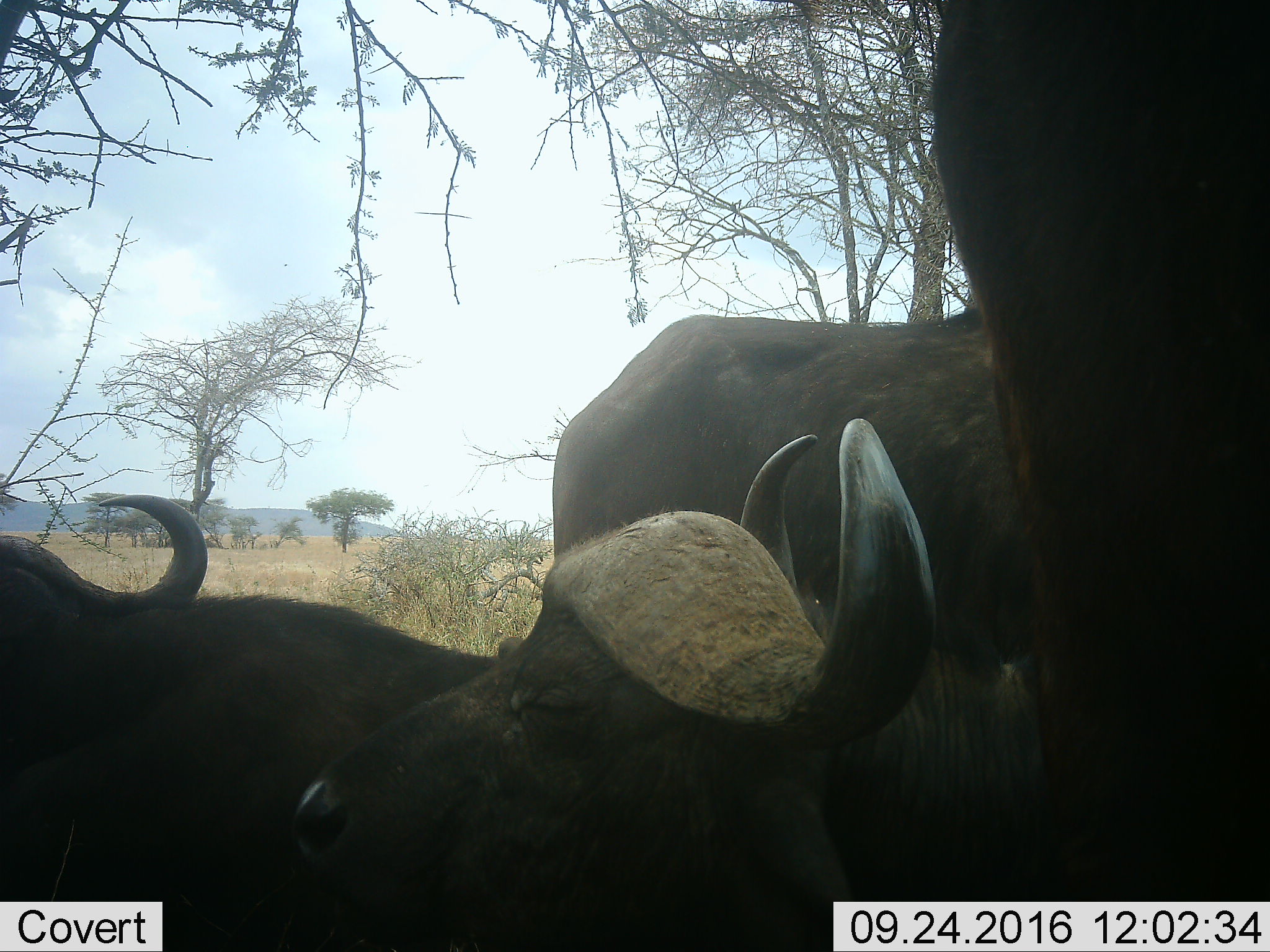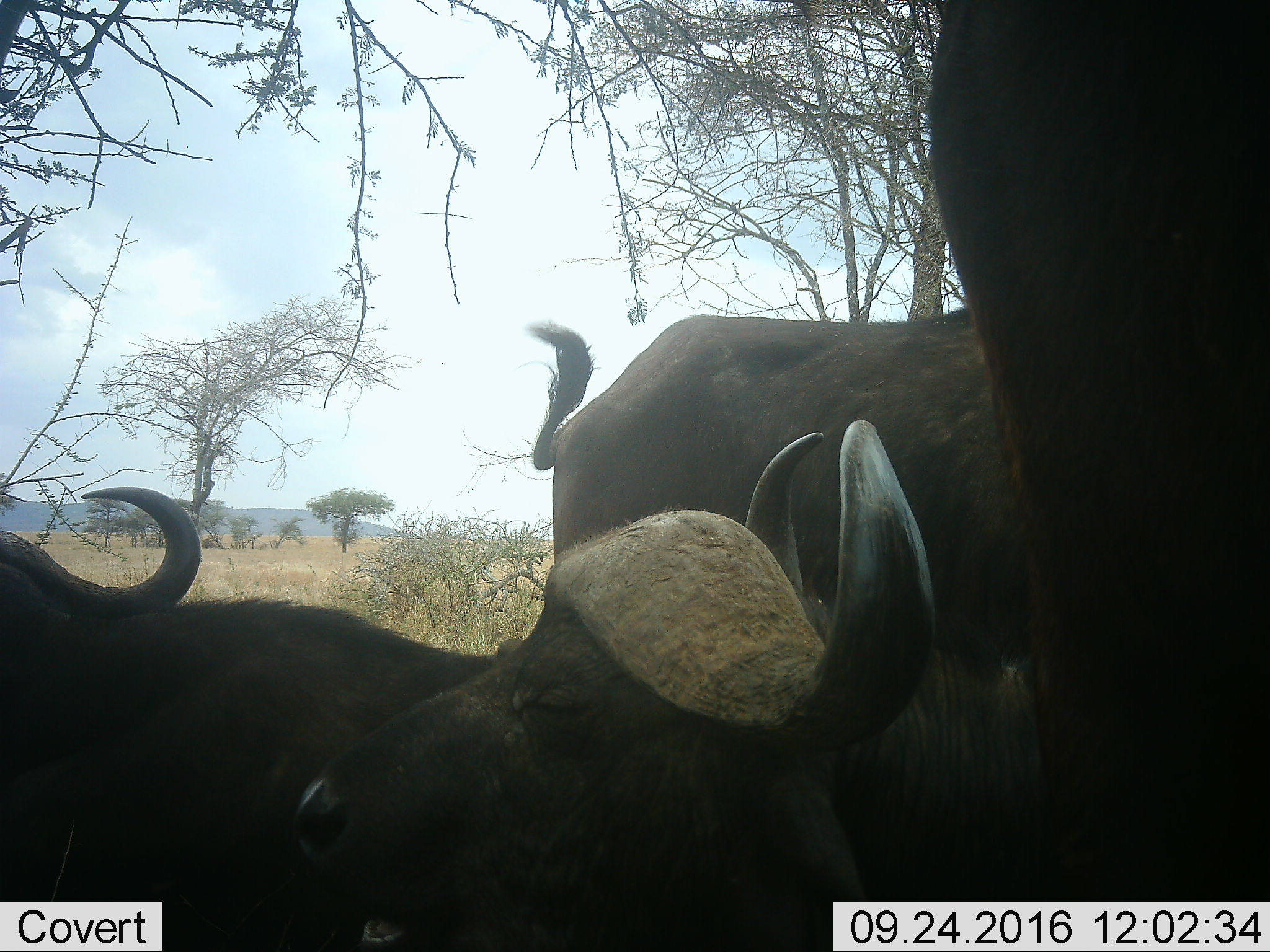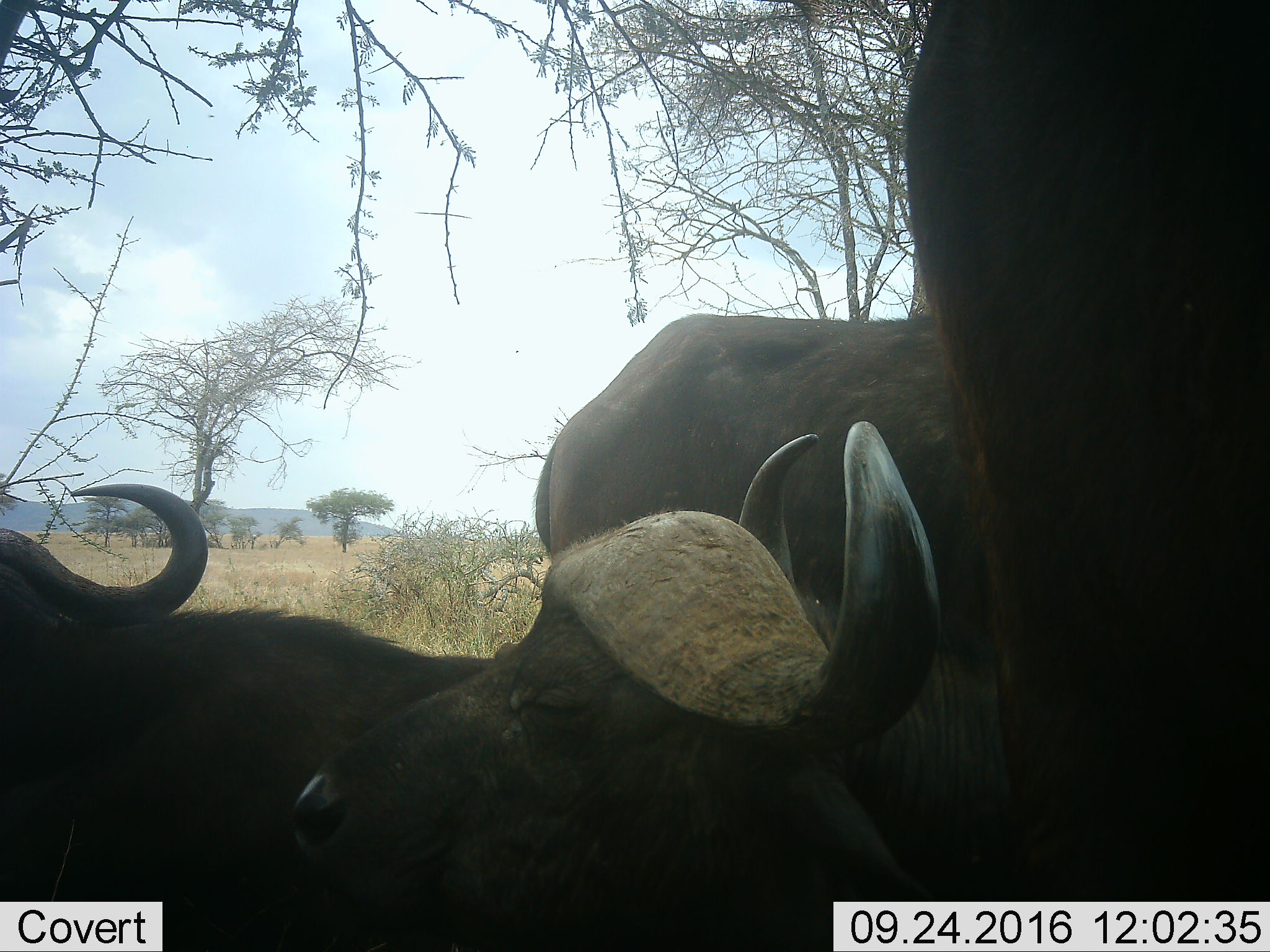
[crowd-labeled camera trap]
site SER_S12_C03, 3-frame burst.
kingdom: Animalia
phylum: Chordata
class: Mammalia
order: Artiodactyla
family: Bovidae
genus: Syncerus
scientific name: Syncerus caffer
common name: african buffalo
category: buffalo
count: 4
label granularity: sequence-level